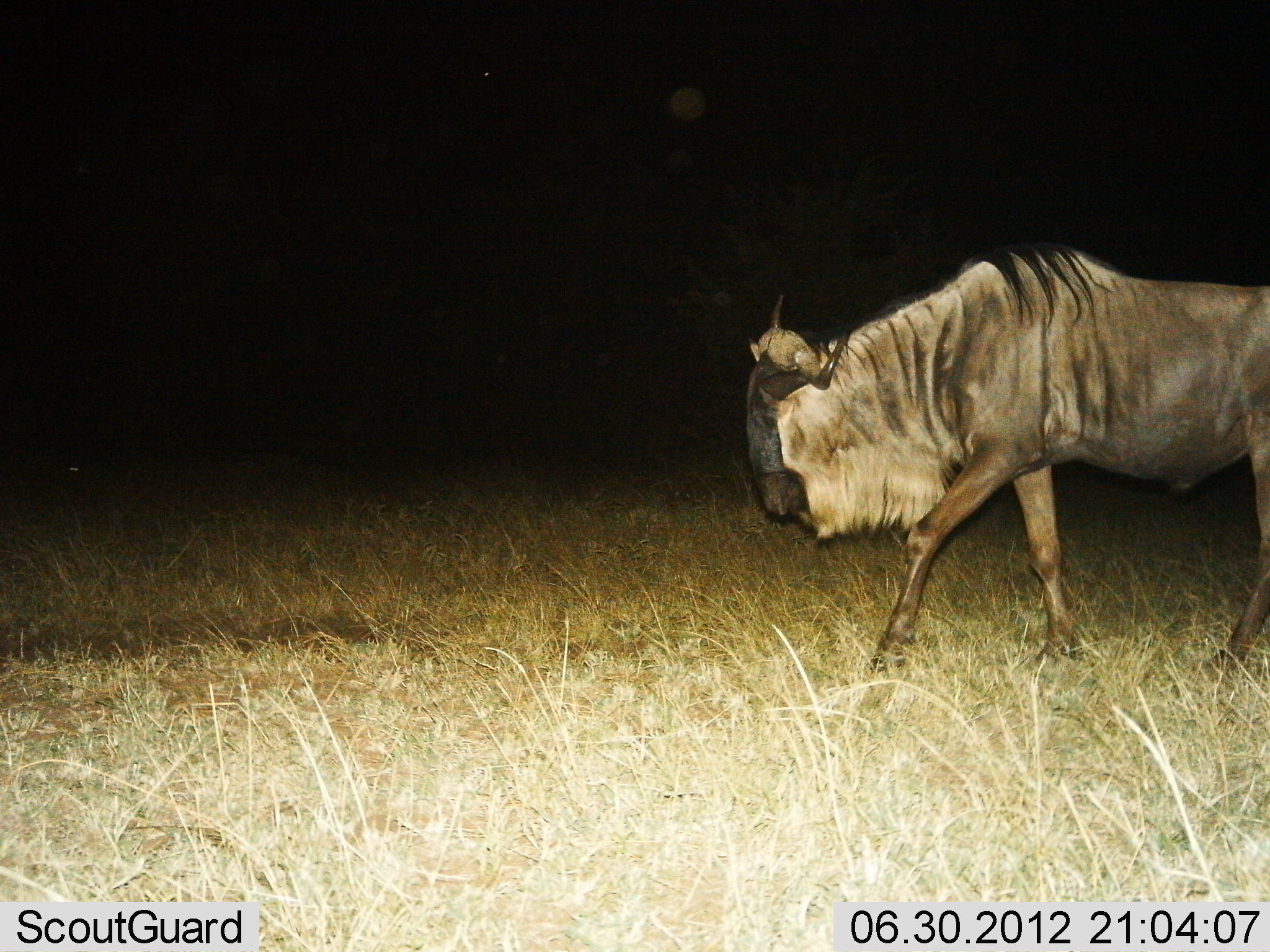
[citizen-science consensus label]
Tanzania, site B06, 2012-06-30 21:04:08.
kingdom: Animalia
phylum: Chordata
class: Mammalia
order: Artiodactyla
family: Bovidae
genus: Connochaetes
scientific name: Connochaetes taurinus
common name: blue wildebeest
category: wildebeest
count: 1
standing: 0%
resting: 0%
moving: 100%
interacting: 0%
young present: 0%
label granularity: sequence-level